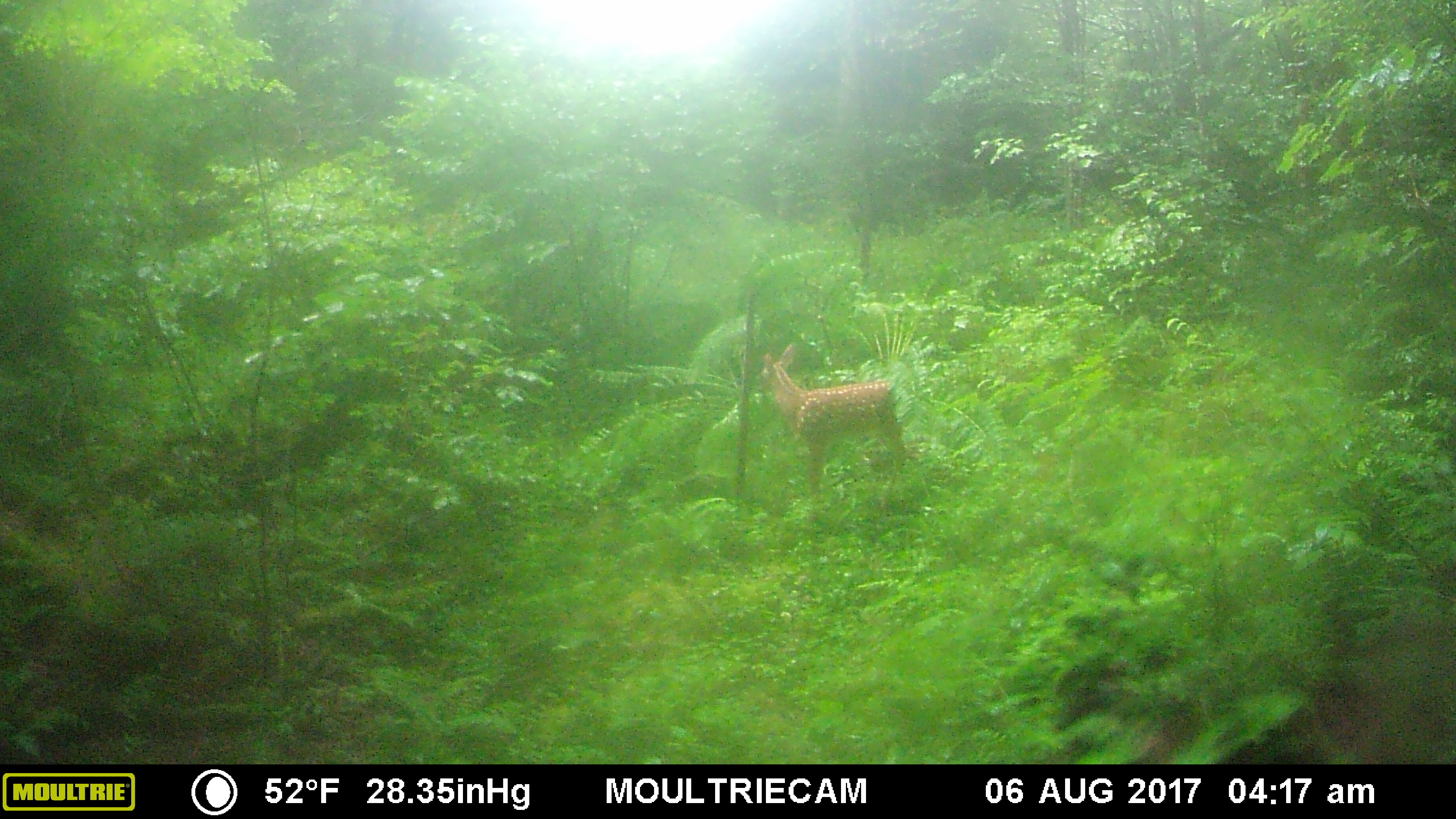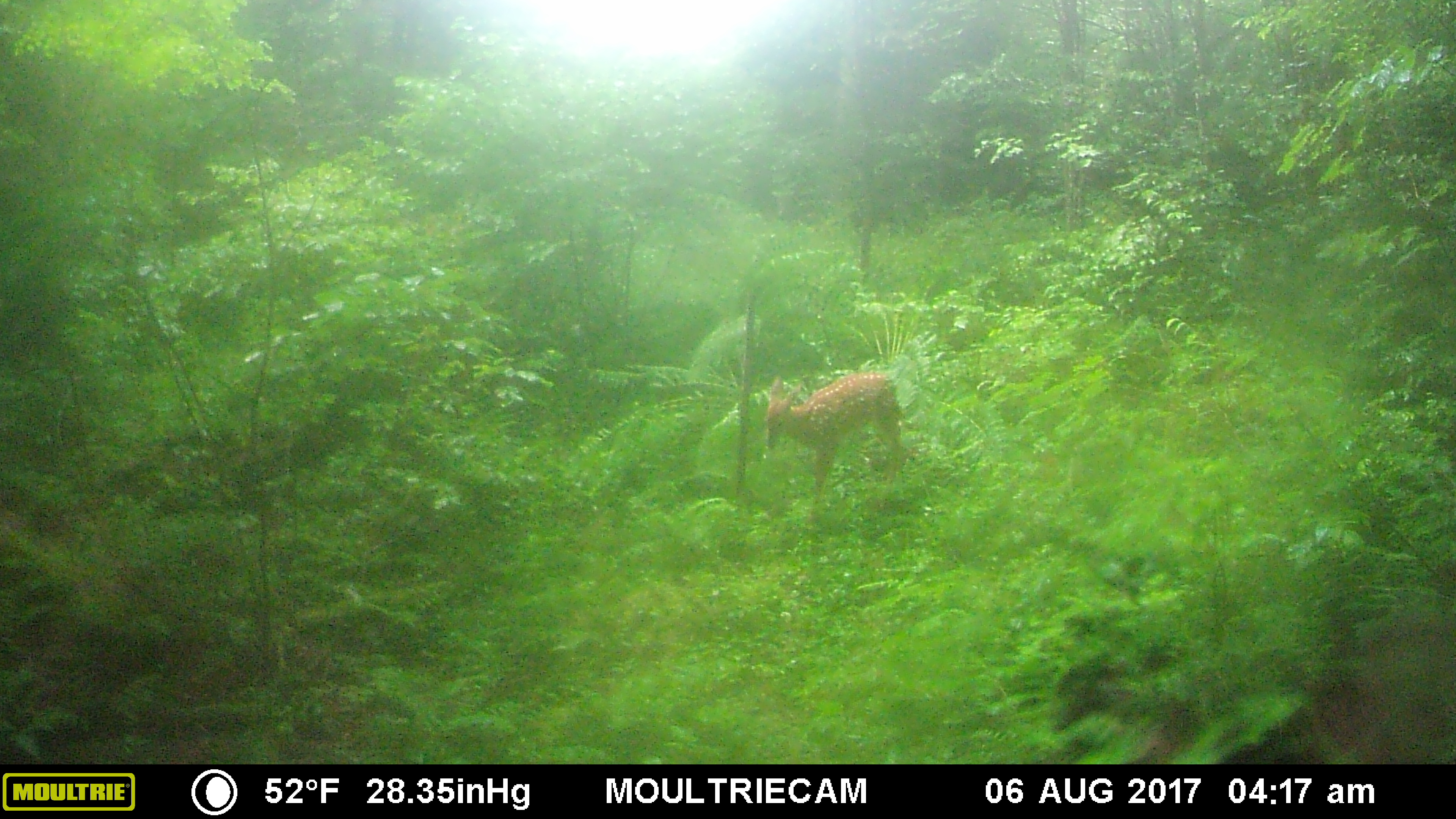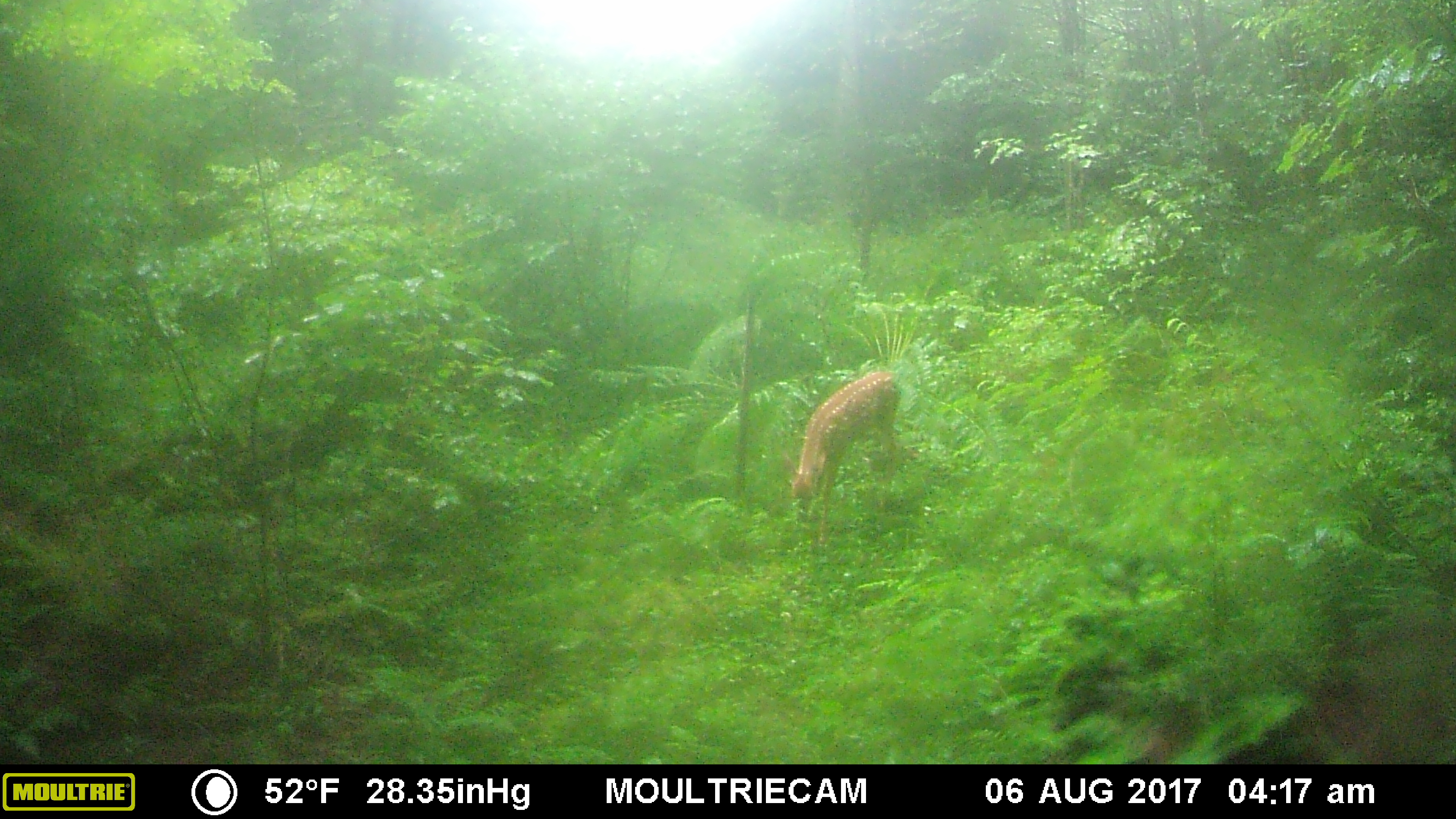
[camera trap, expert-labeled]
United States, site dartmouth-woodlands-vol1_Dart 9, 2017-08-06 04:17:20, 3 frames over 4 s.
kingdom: Animalia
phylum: Chordata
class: Mammalia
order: Artiodactyla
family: Cervidae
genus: Odocoileus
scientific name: Odocoileus virginianus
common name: white-tailed deer